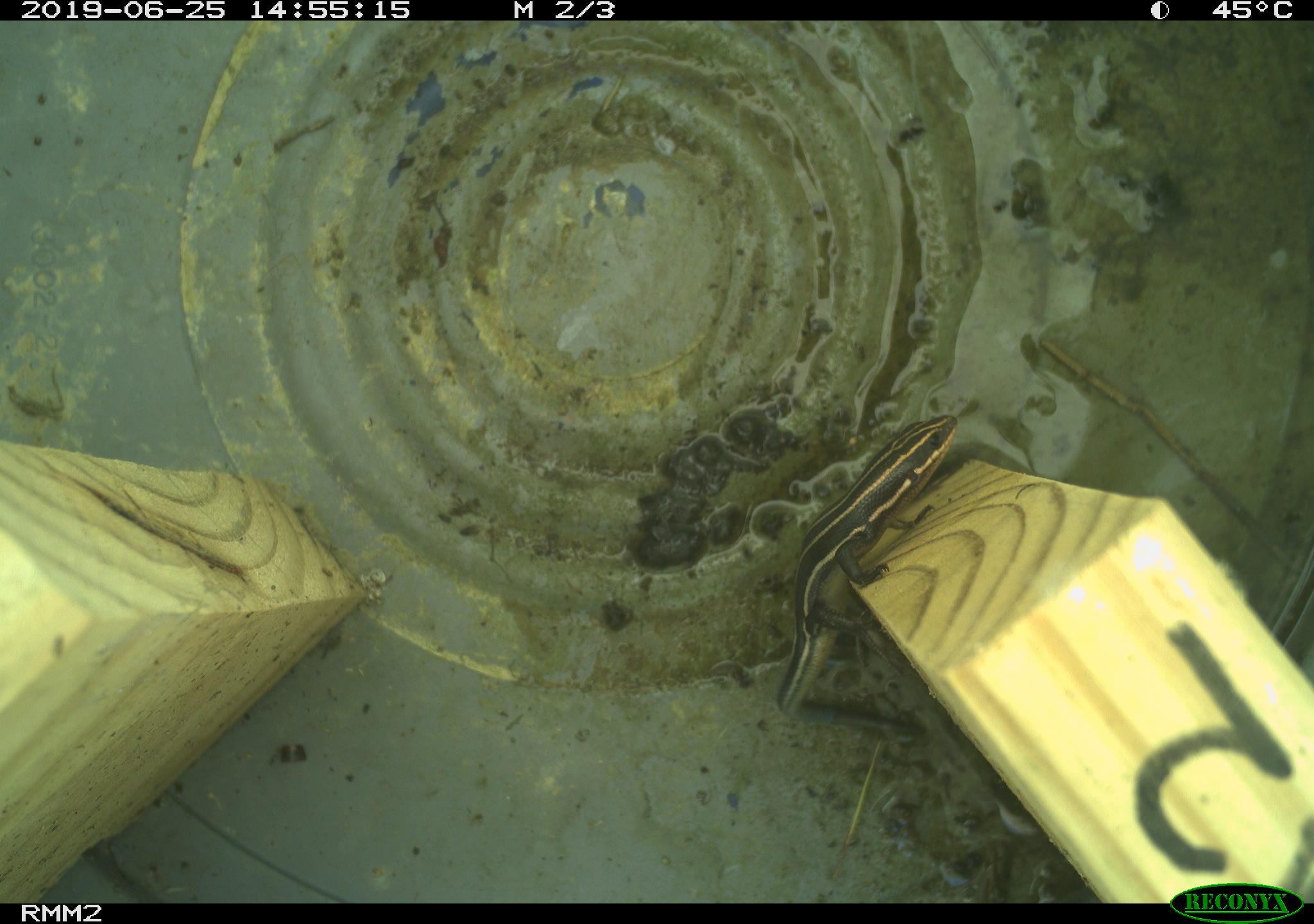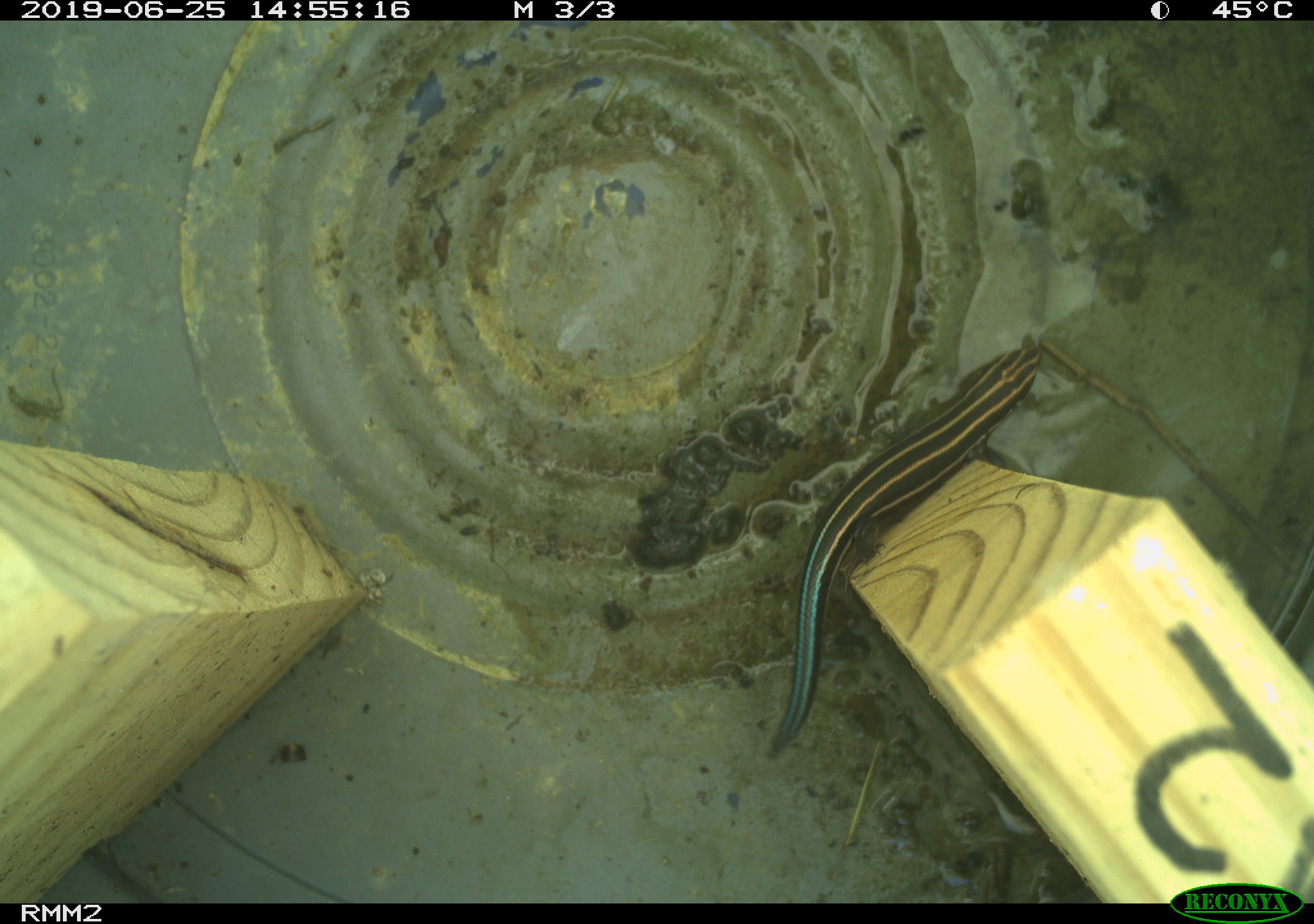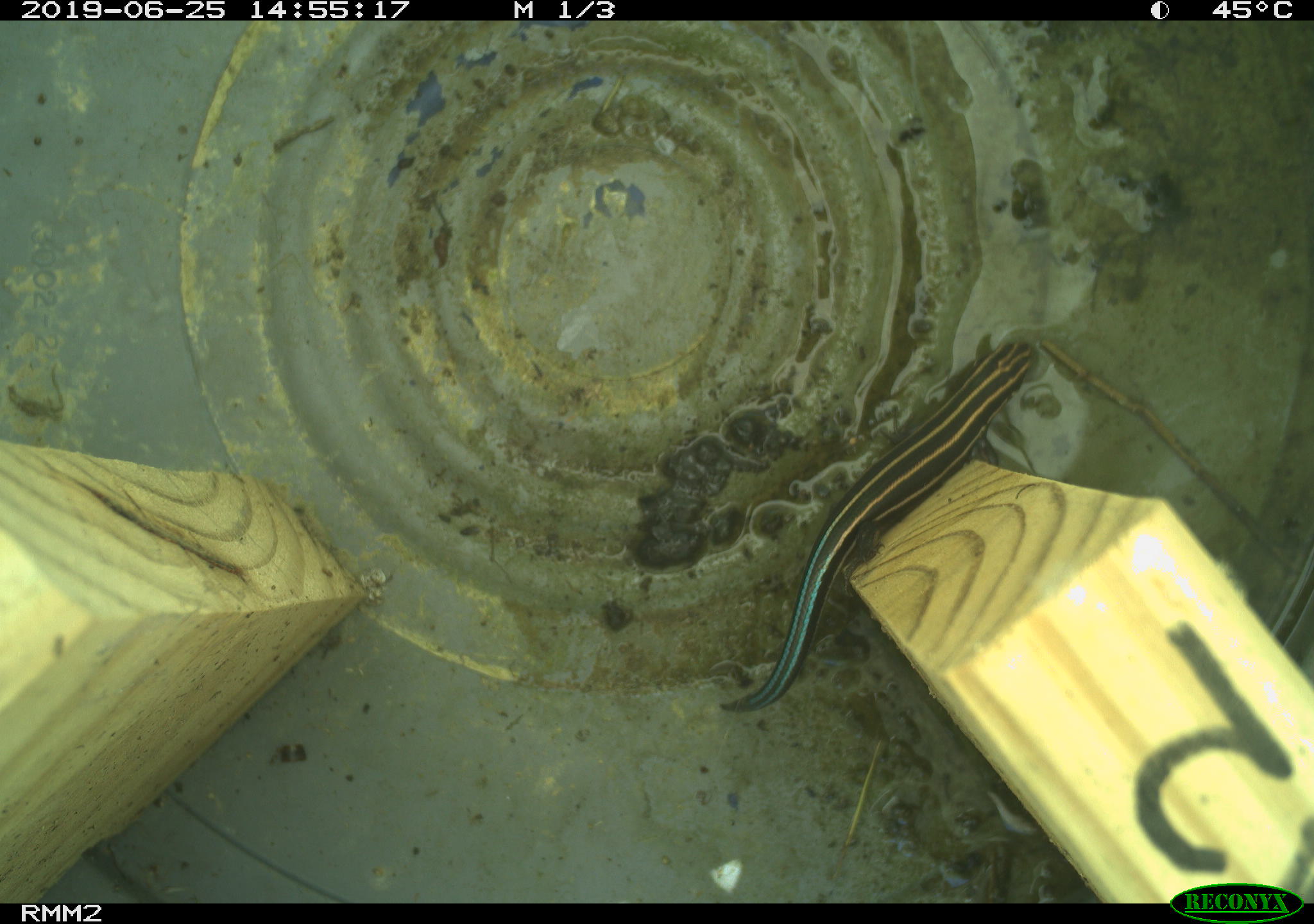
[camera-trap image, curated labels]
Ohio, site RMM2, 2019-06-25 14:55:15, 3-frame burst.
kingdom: Animalia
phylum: Chordata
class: Reptilia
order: Squamata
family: Scincidae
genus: Plestiodon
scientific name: Plestiodon fasciatus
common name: common five-lined skink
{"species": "common five-lined skink (Plestiodon fasciatus)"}